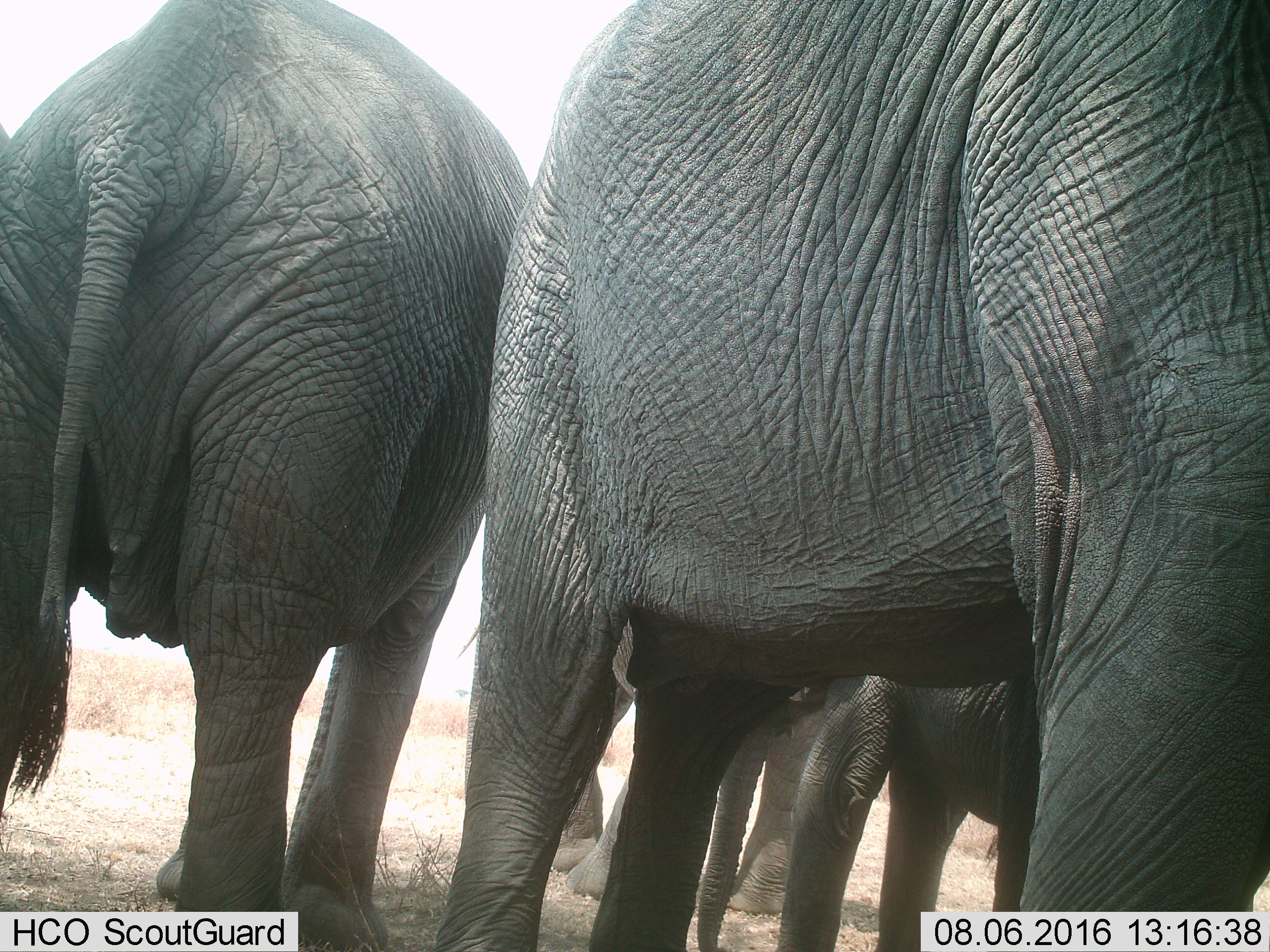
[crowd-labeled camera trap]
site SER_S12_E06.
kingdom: Animalia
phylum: Chordata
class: Mammalia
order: Proboscidea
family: Elephantidae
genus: Loxodonta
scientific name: Loxodonta africana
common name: african bush elephant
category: elephant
Elephant (african bush elephant) (Loxodonta africana), count 4. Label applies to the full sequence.